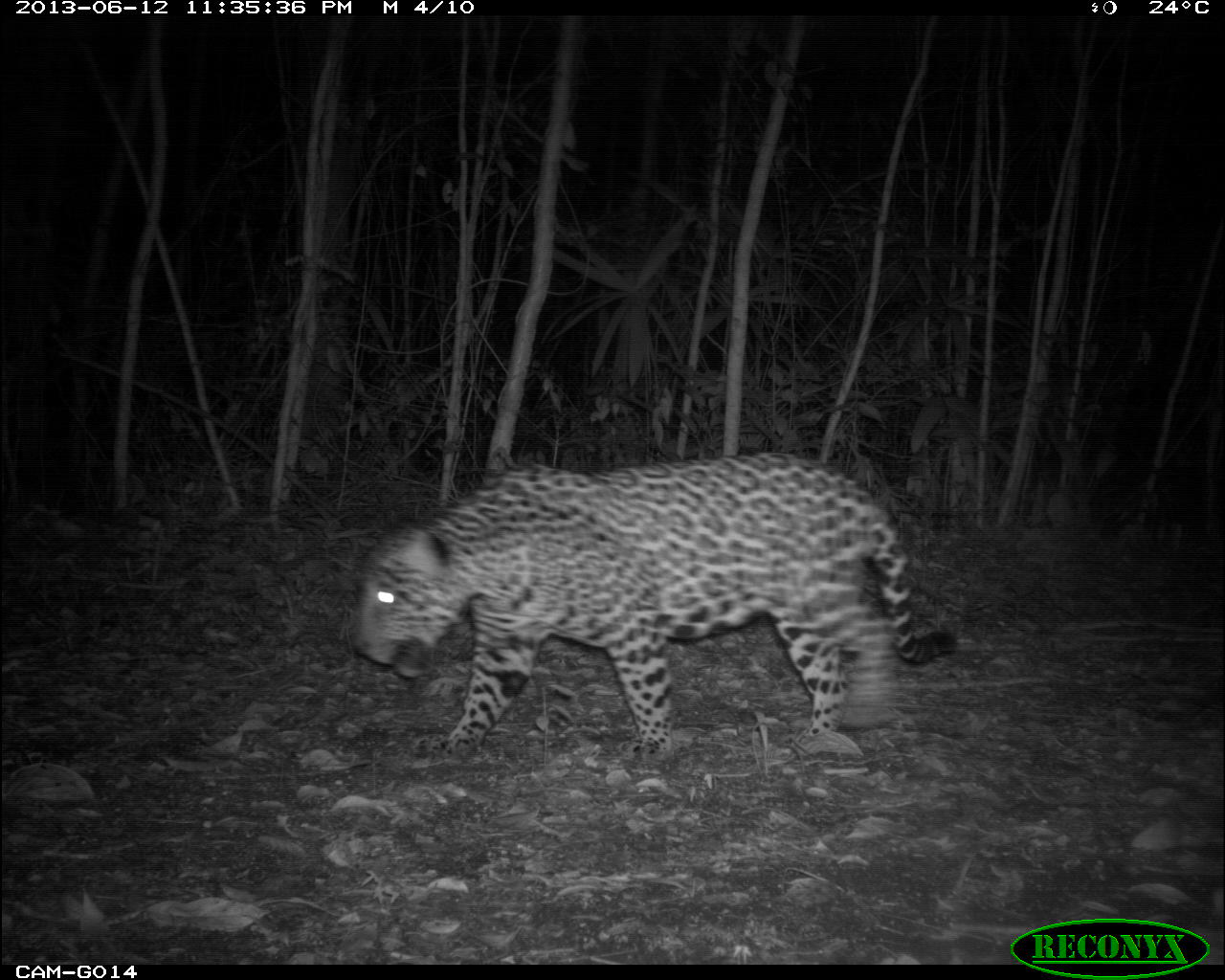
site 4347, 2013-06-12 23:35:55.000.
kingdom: Animalia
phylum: Chordata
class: Mammalia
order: Carnivora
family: Felidae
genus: Panthera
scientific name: Panthera onca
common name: jaguar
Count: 1.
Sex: male.